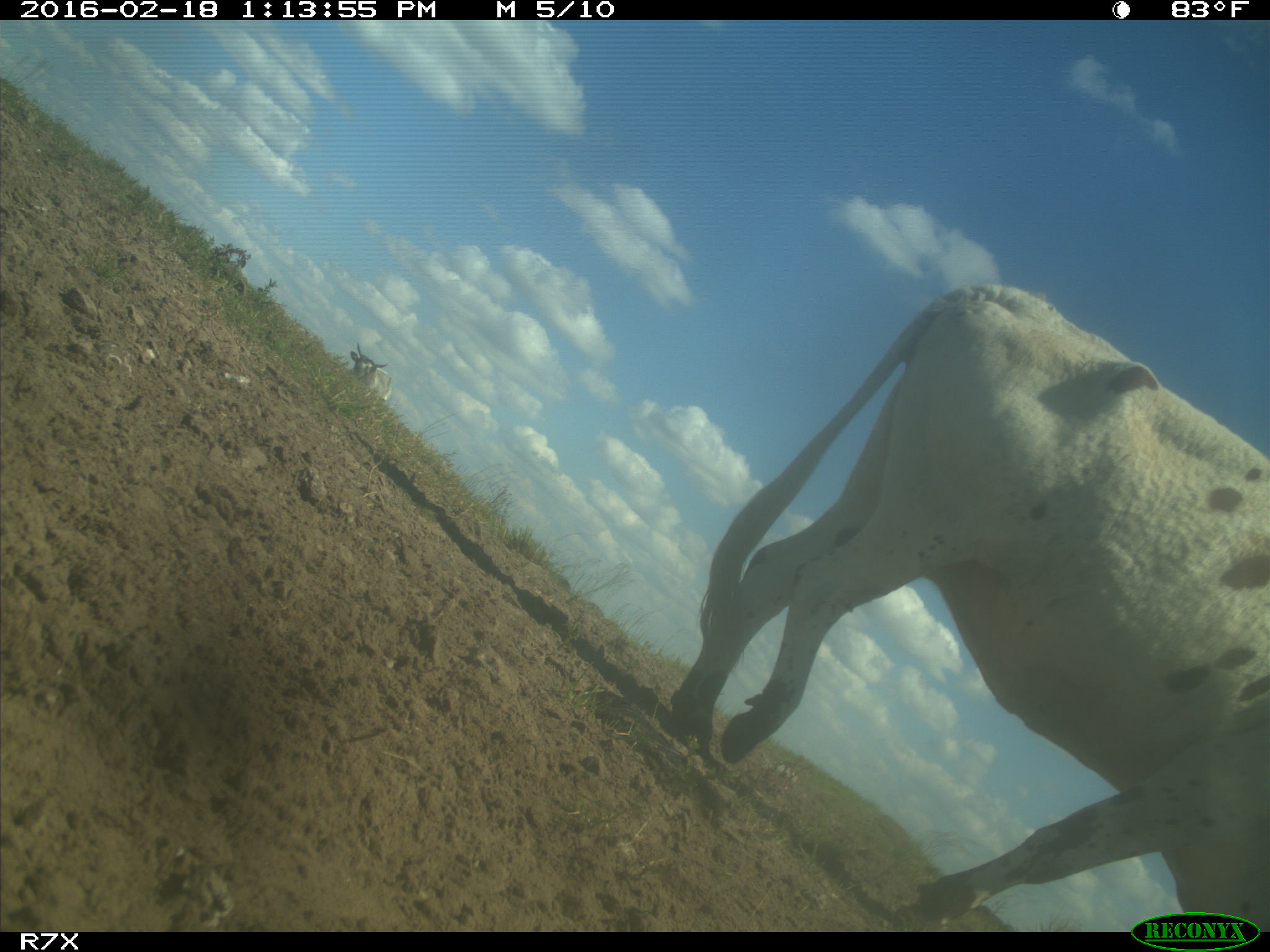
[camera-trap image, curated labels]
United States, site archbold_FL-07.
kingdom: Animalia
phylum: Chordata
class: Mammalia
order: Artiodactyla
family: Bovidae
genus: Bos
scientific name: Bos taurus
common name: domestic cow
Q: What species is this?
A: Bos taurus (domestic cow).